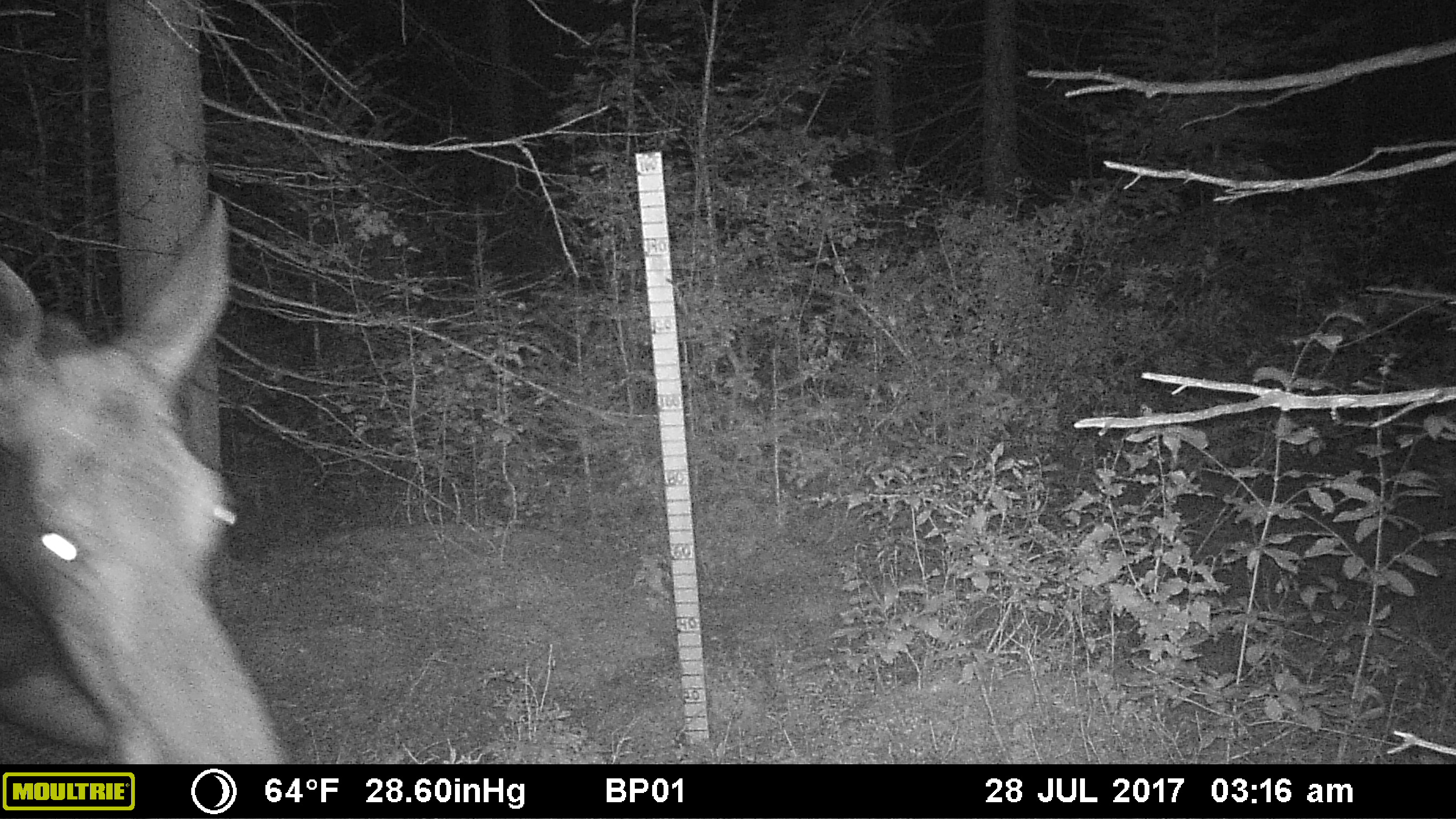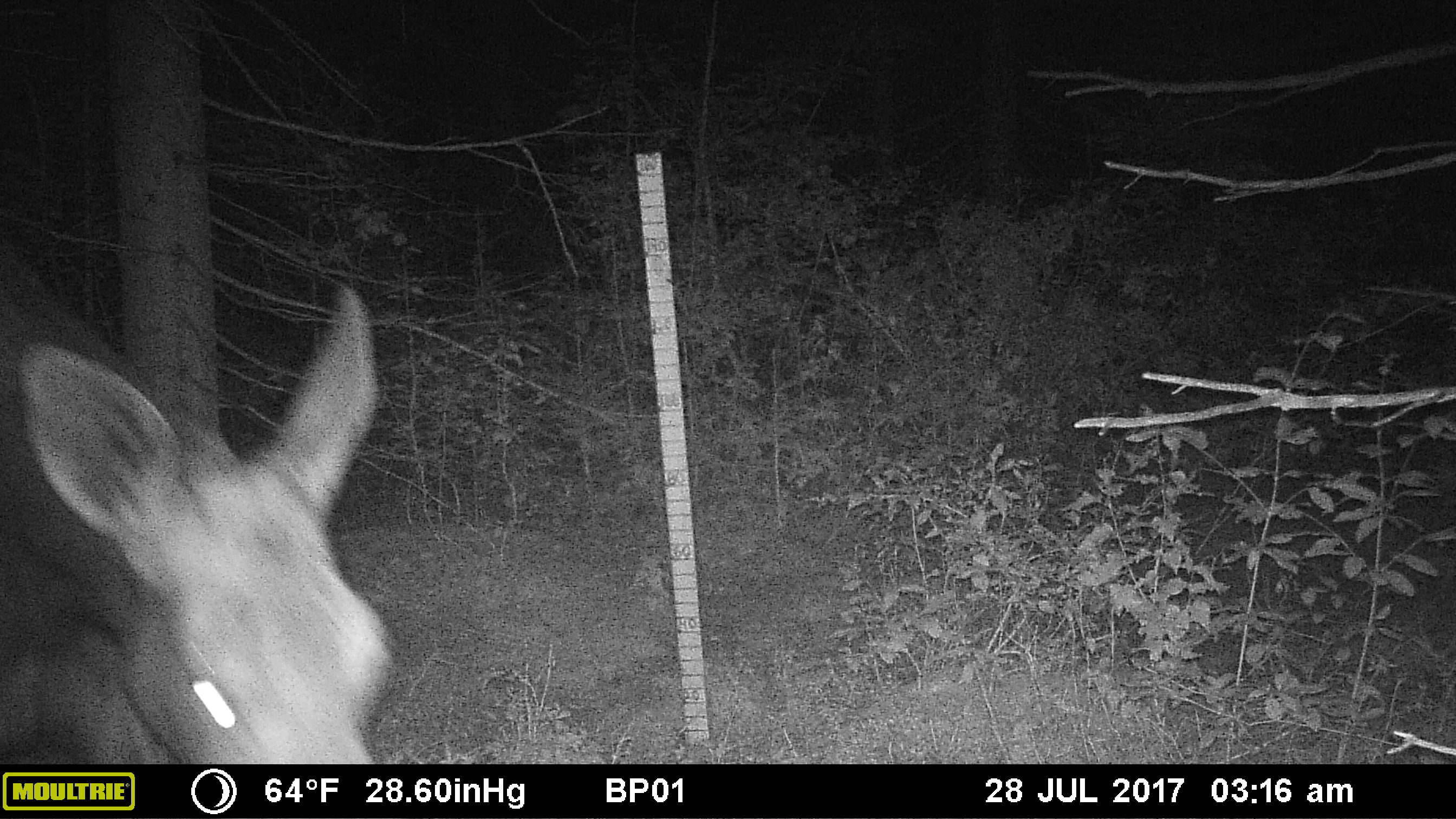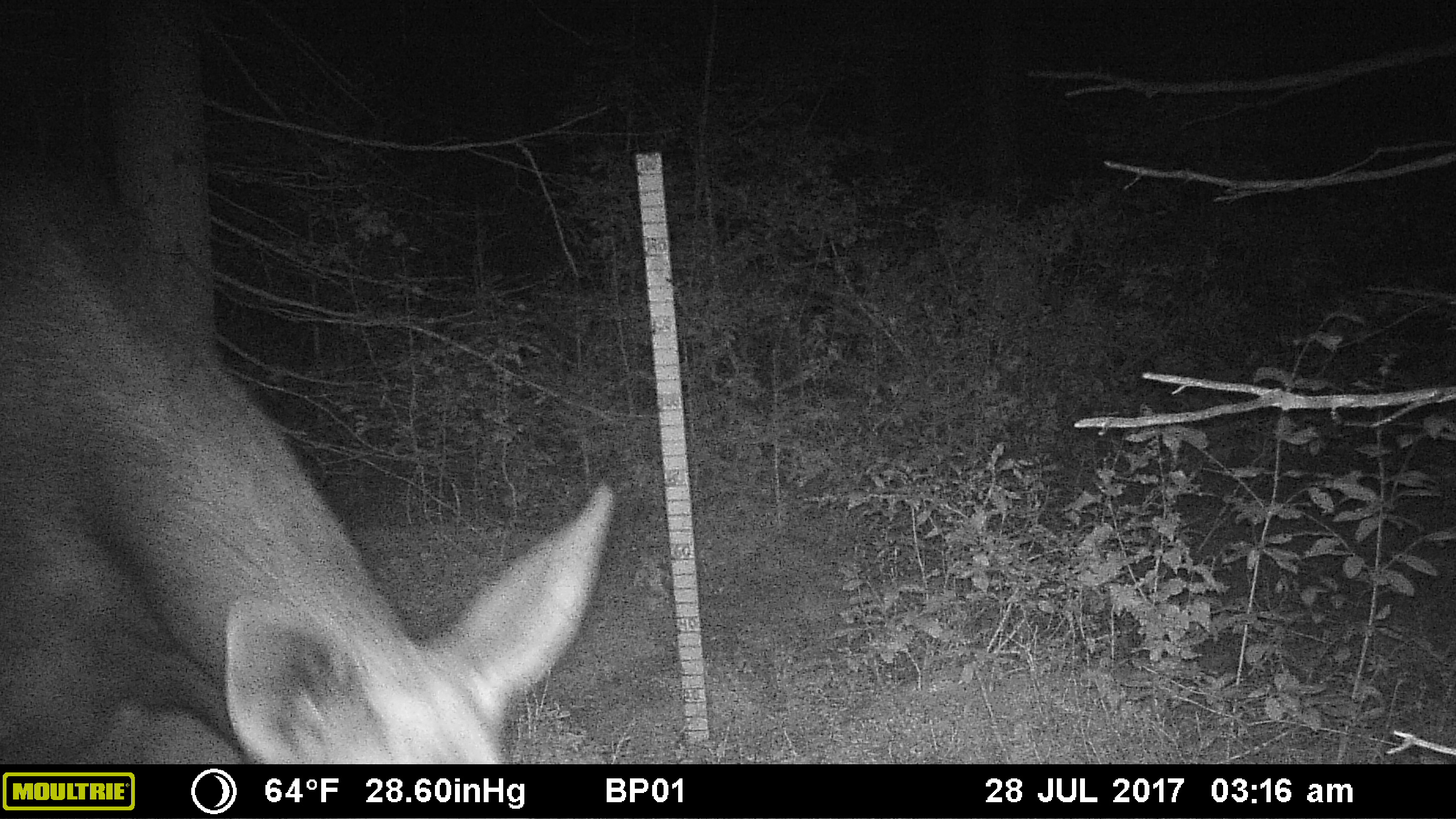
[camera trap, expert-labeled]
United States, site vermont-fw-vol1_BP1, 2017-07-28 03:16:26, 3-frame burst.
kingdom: Animalia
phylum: Chordata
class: Mammalia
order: Artiodactyla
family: Cervidae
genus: Alces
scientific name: Alces alces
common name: moose